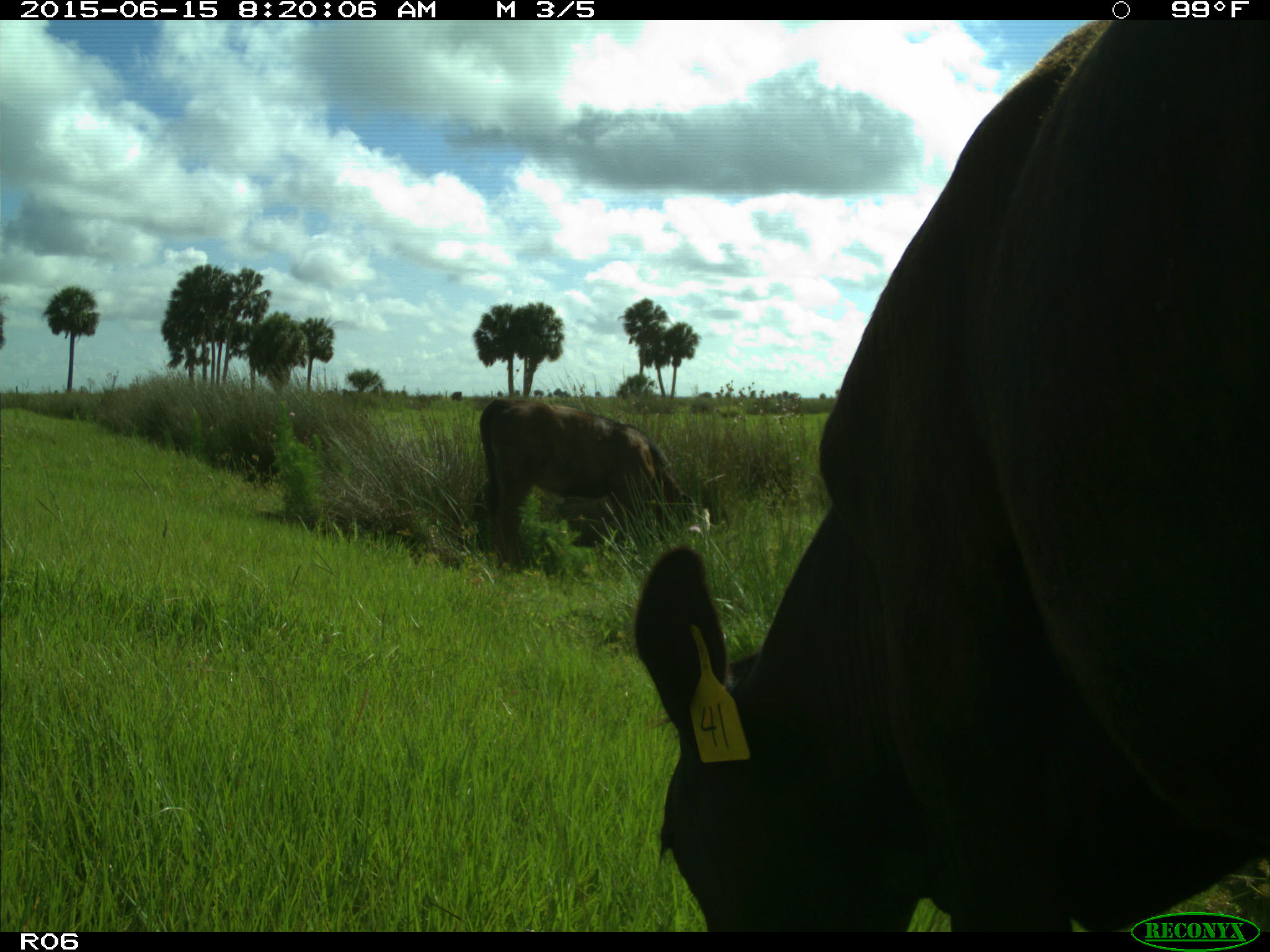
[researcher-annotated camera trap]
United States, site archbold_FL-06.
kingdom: Animalia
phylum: Chordata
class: Mammalia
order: Artiodactyla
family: Bovidae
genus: Bos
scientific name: Bos taurus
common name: domestic cow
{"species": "Bos taurus (domestic cow)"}